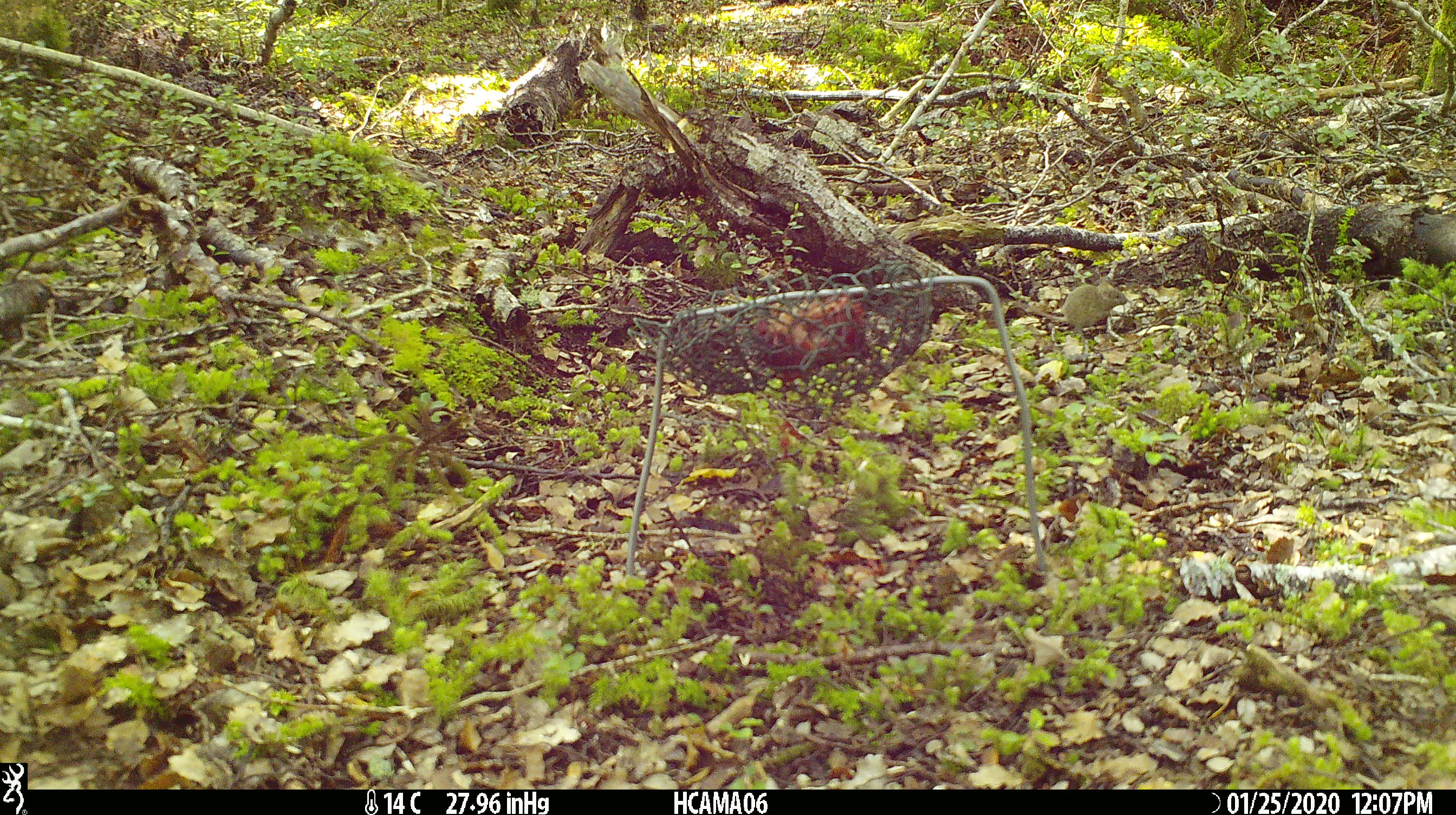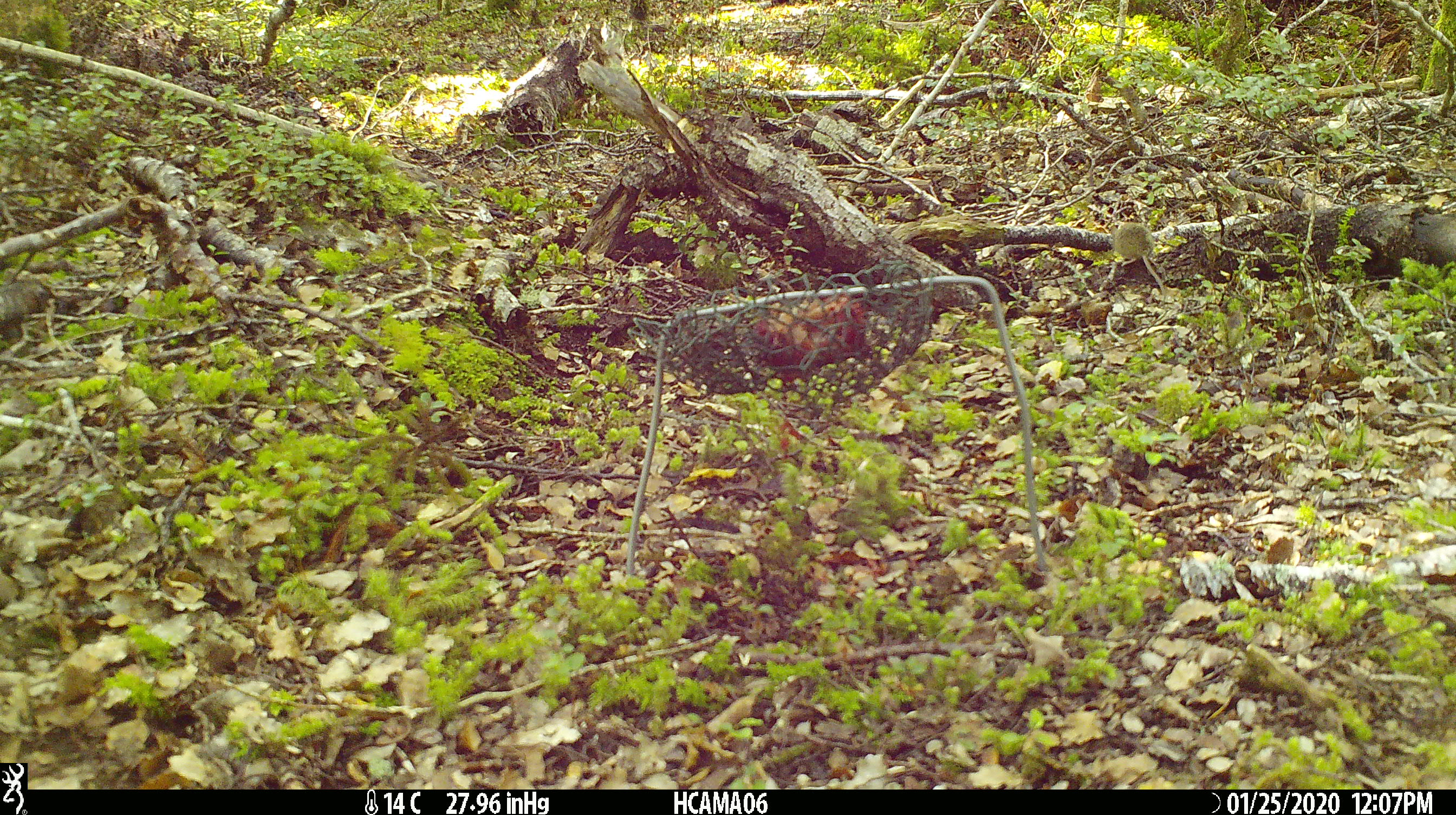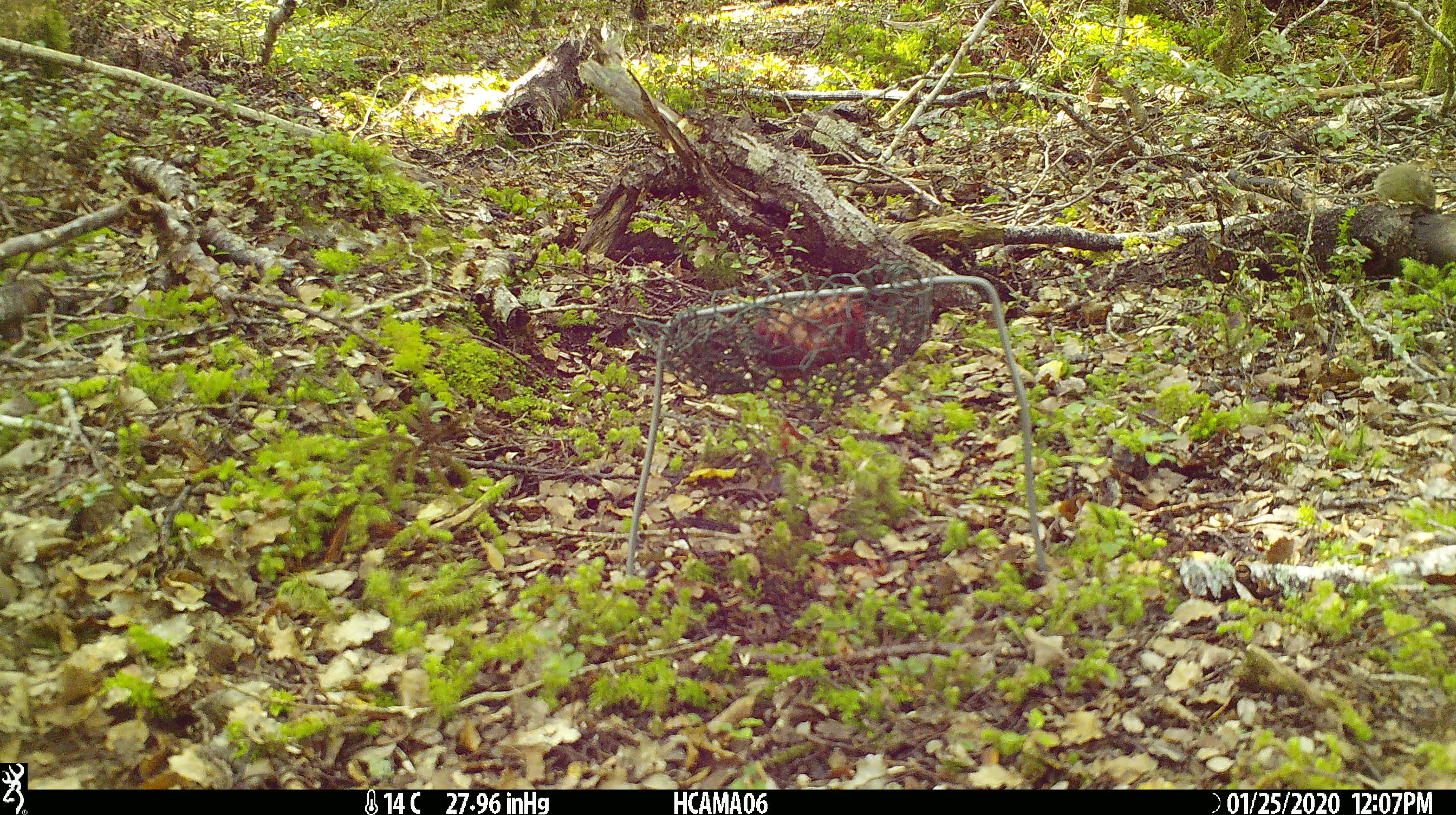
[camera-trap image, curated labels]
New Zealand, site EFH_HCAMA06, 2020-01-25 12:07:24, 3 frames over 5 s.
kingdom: Animalia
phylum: Chordata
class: Mammalia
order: Rodentia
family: Muridae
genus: Mus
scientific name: Mus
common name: mouse